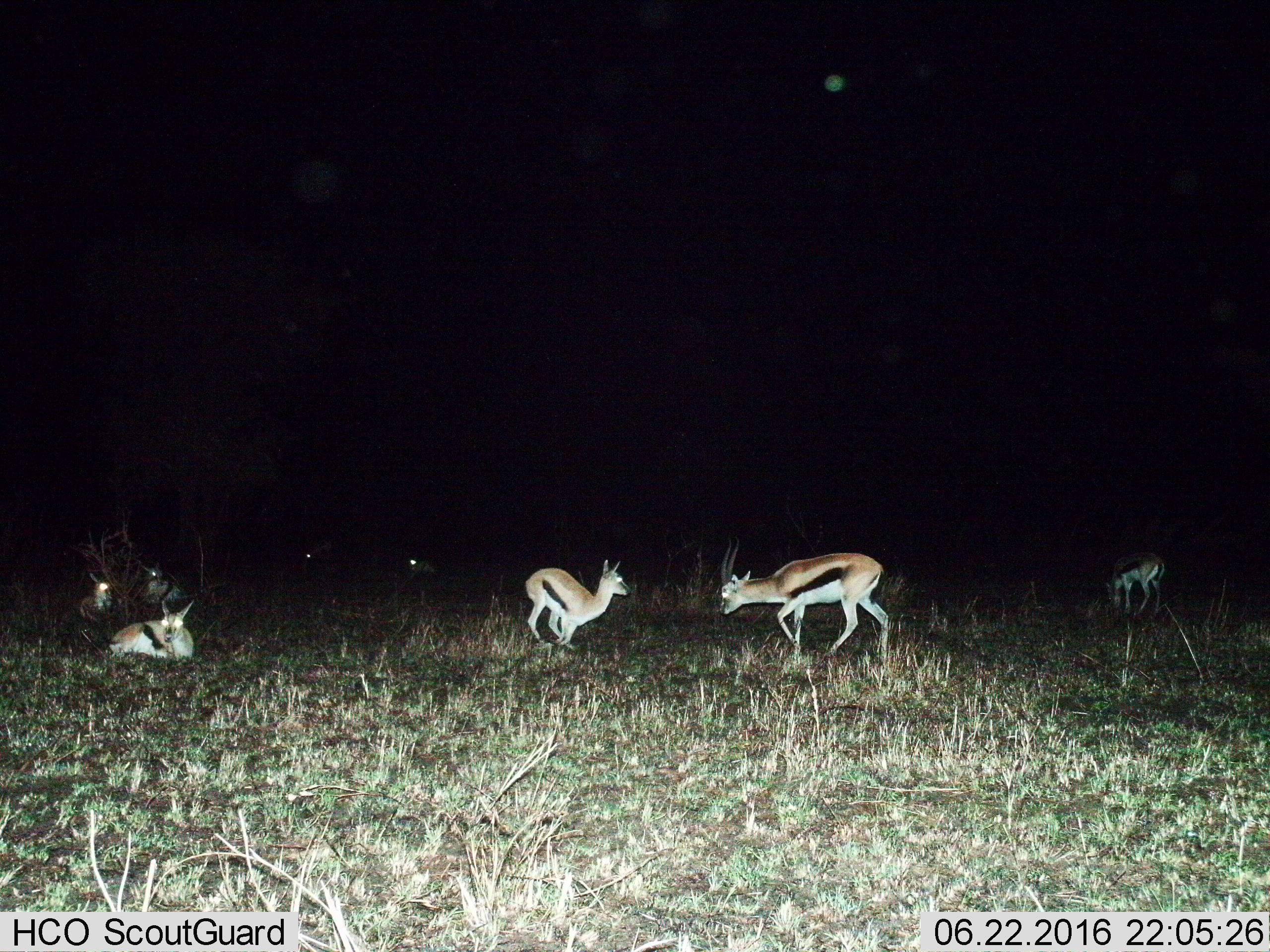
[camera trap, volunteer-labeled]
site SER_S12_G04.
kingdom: Animalia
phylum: Chordata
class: Mammalia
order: Artiodactyla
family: Bovidae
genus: Eudorcas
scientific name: Eudorcas thomsonii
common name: thomson's gazelle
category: gazellethomsons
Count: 8.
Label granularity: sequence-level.